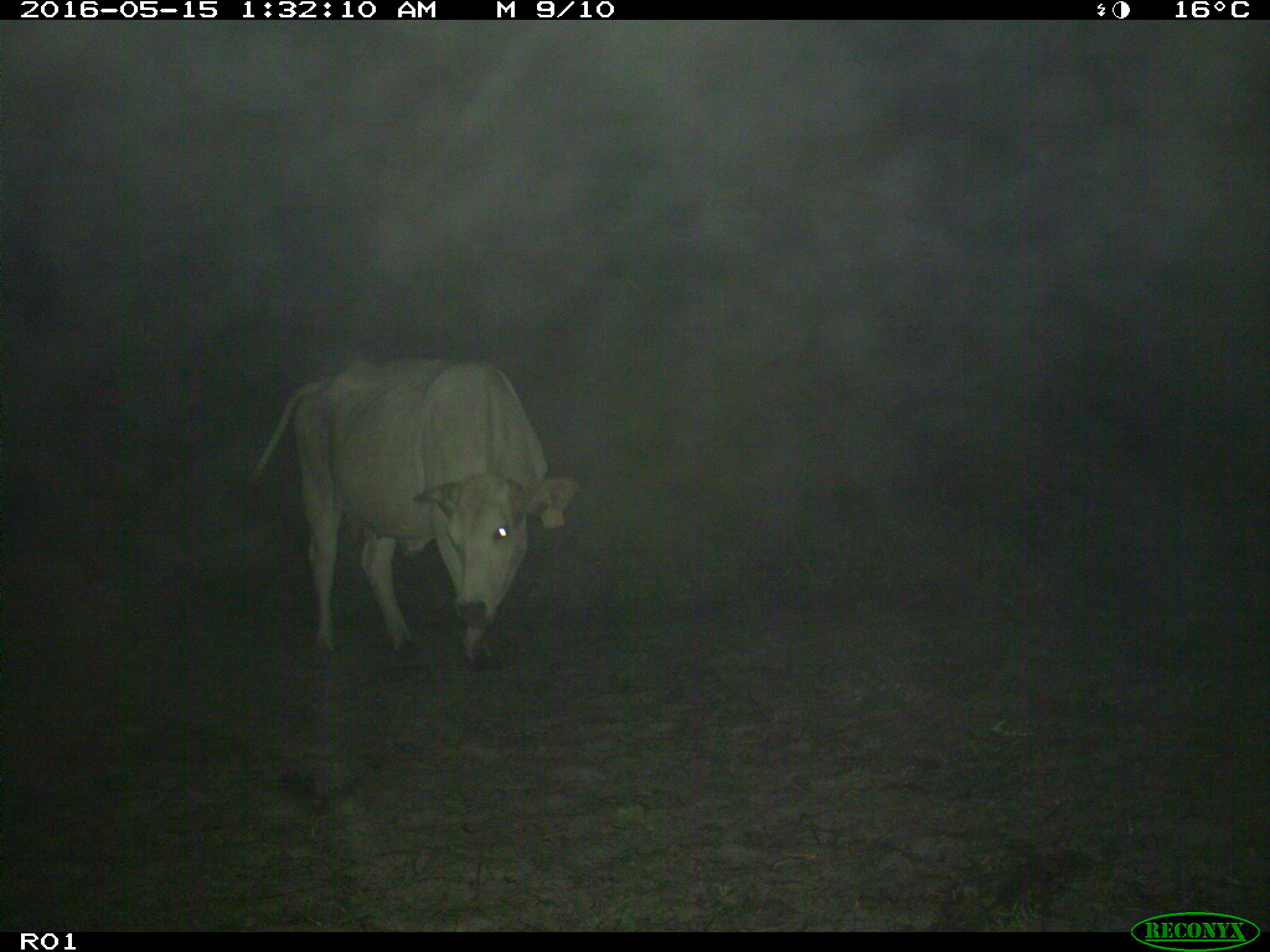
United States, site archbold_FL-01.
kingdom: Animalia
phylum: Chordata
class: Mammalia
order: Artiodactyla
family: Bovidae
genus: Bos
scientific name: Bos taurus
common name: domestic cow